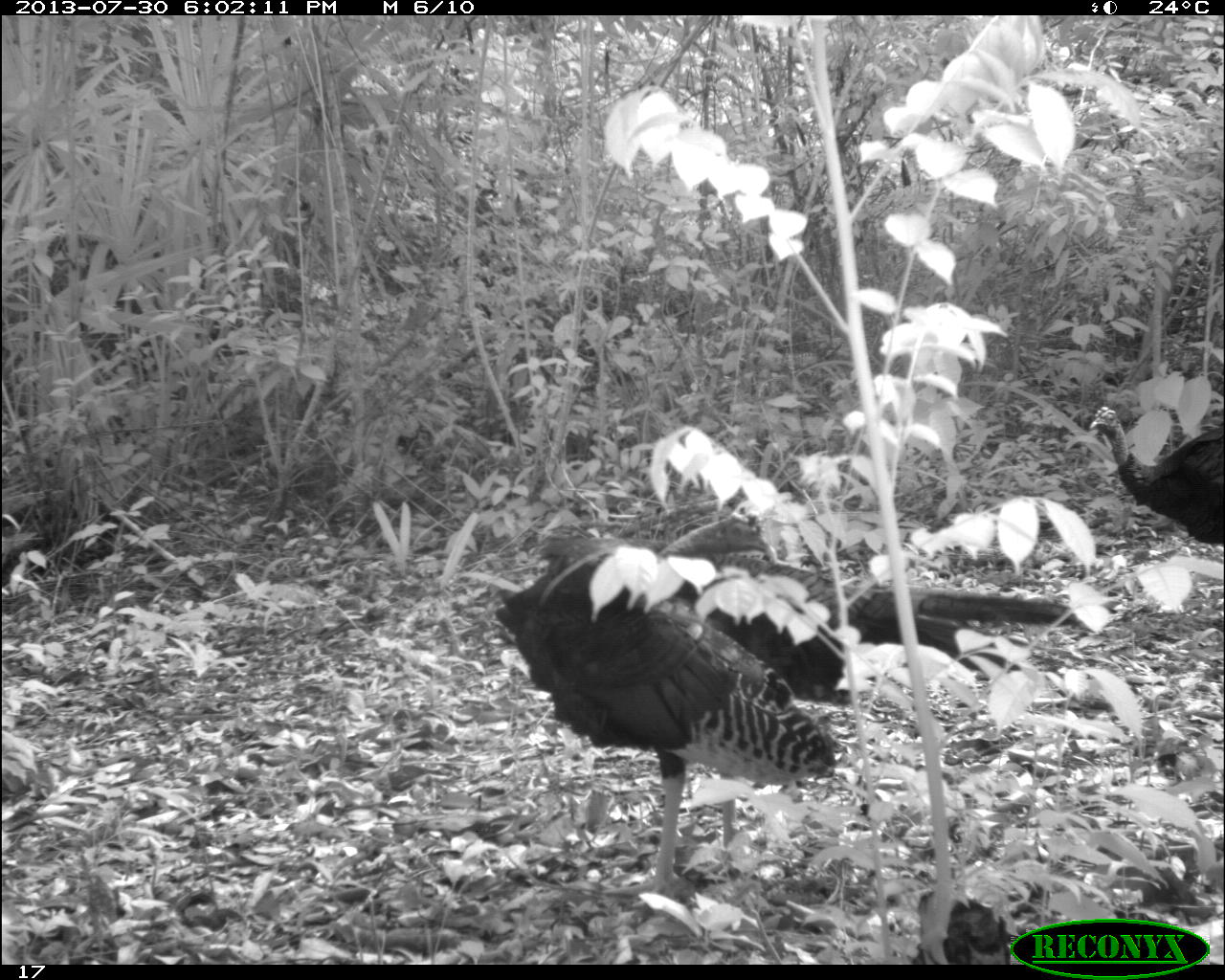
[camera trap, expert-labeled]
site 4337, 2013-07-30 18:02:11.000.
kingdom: Animalia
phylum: Chordata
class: Aves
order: Galliformes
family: Phasianidae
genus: Meleagris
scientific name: Meleagris ocellata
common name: ocellated turkey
Meleagris ocellata (ocellated turkey), count 2.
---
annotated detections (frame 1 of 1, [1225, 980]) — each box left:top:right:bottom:
meleagris ocellata: 497:535:843:898; 653:518:1093:701; 1088:407:1223:550